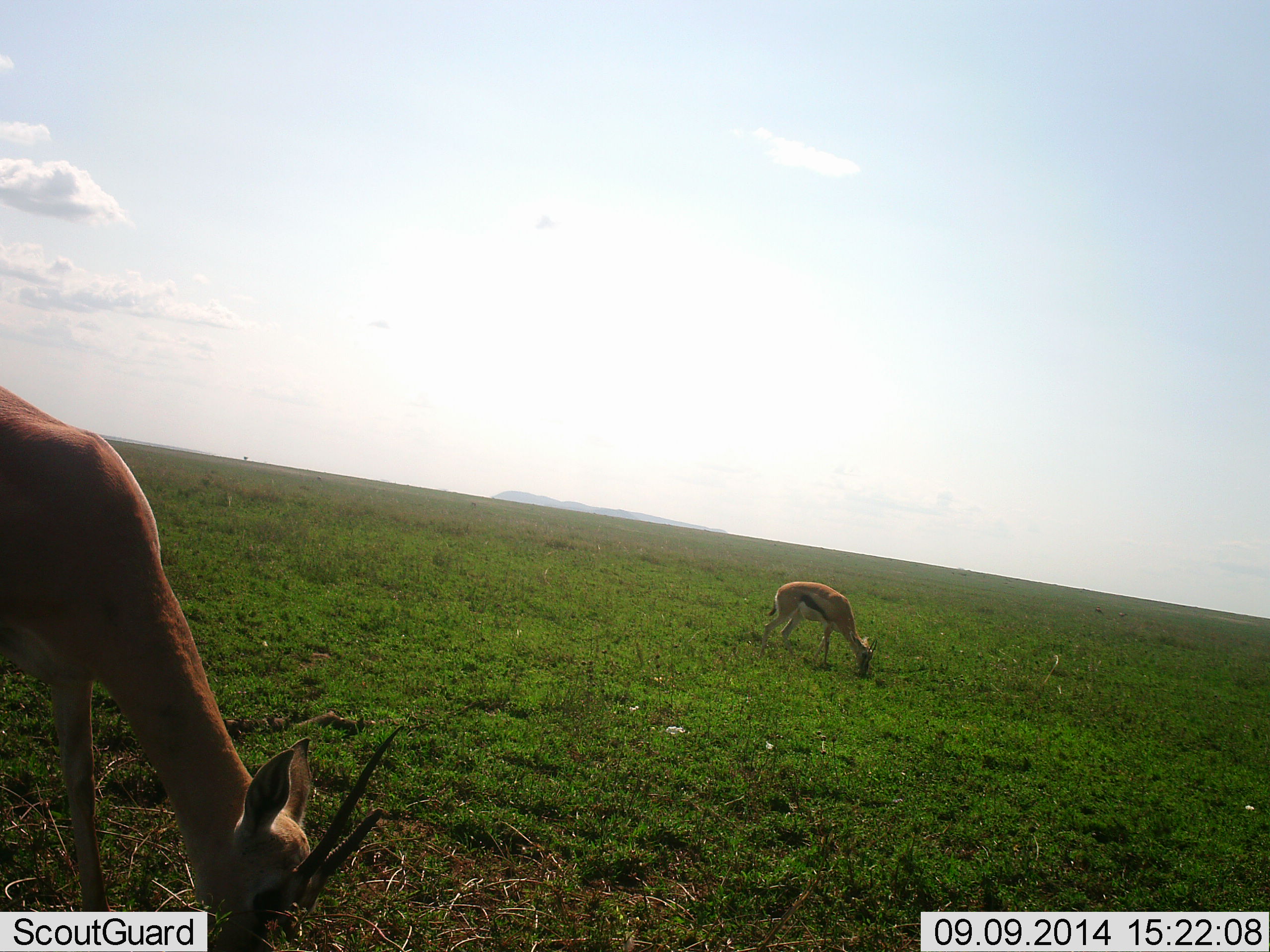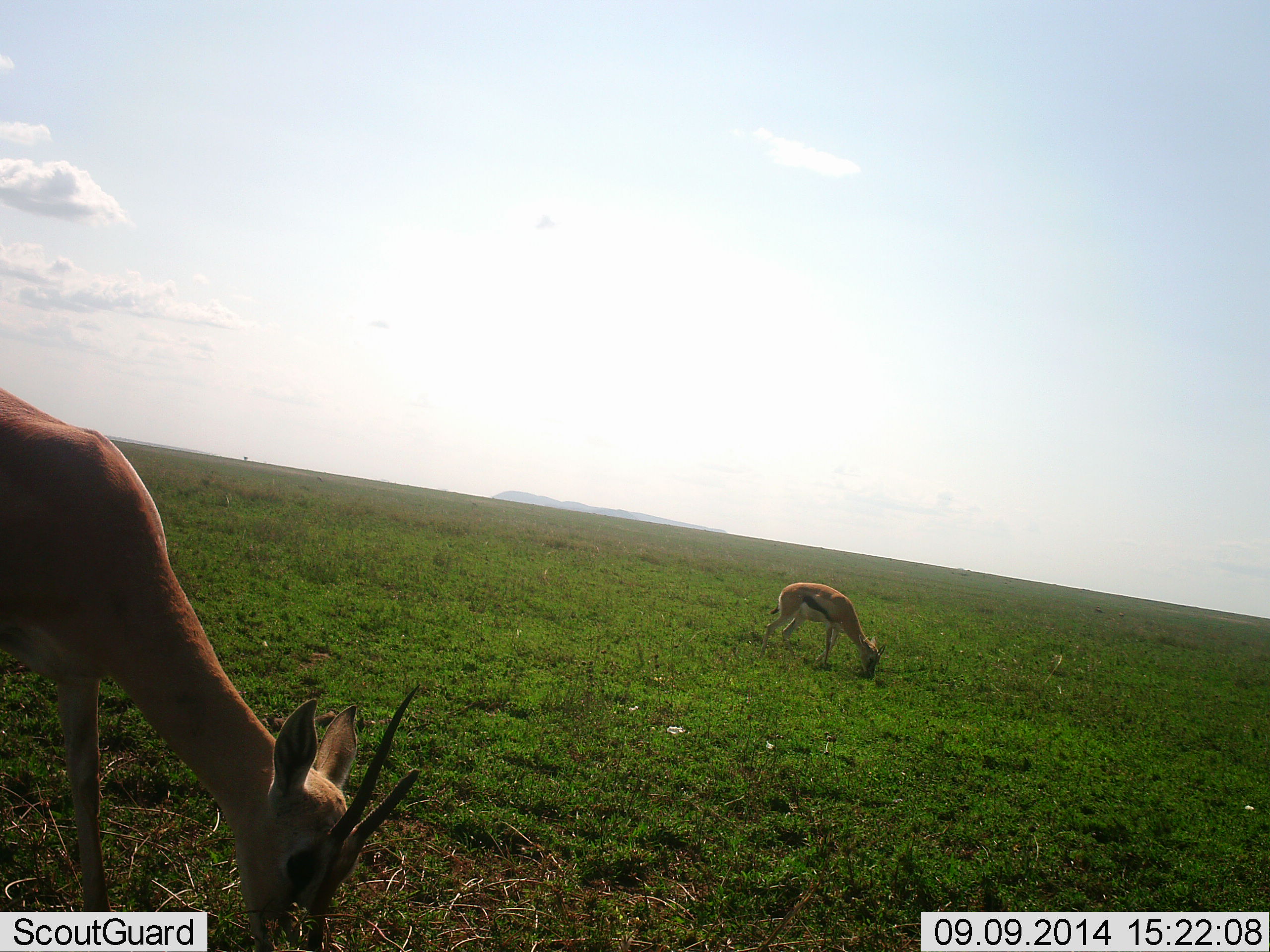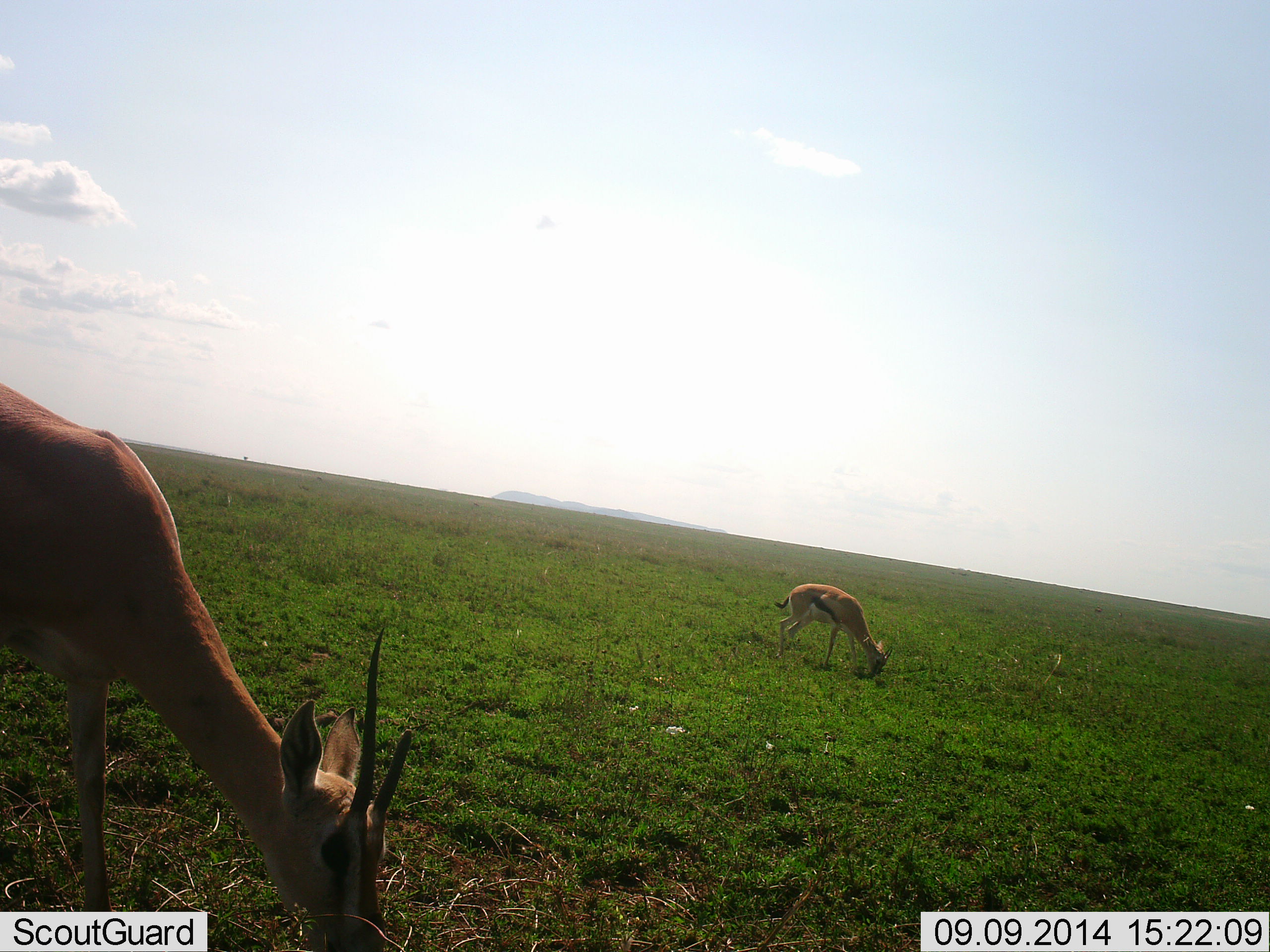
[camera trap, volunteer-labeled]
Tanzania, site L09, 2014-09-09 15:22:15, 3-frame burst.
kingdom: Animalia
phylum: Chordata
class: Mammalia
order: Artiodactyla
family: Bovidae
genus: Eudorcas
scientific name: Eudorcas thomsonii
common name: thomson's gazelle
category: gazellethomsons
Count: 2.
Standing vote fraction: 30%.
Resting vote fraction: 0%.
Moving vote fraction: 0%.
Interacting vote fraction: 0%.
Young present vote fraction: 20%.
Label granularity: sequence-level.